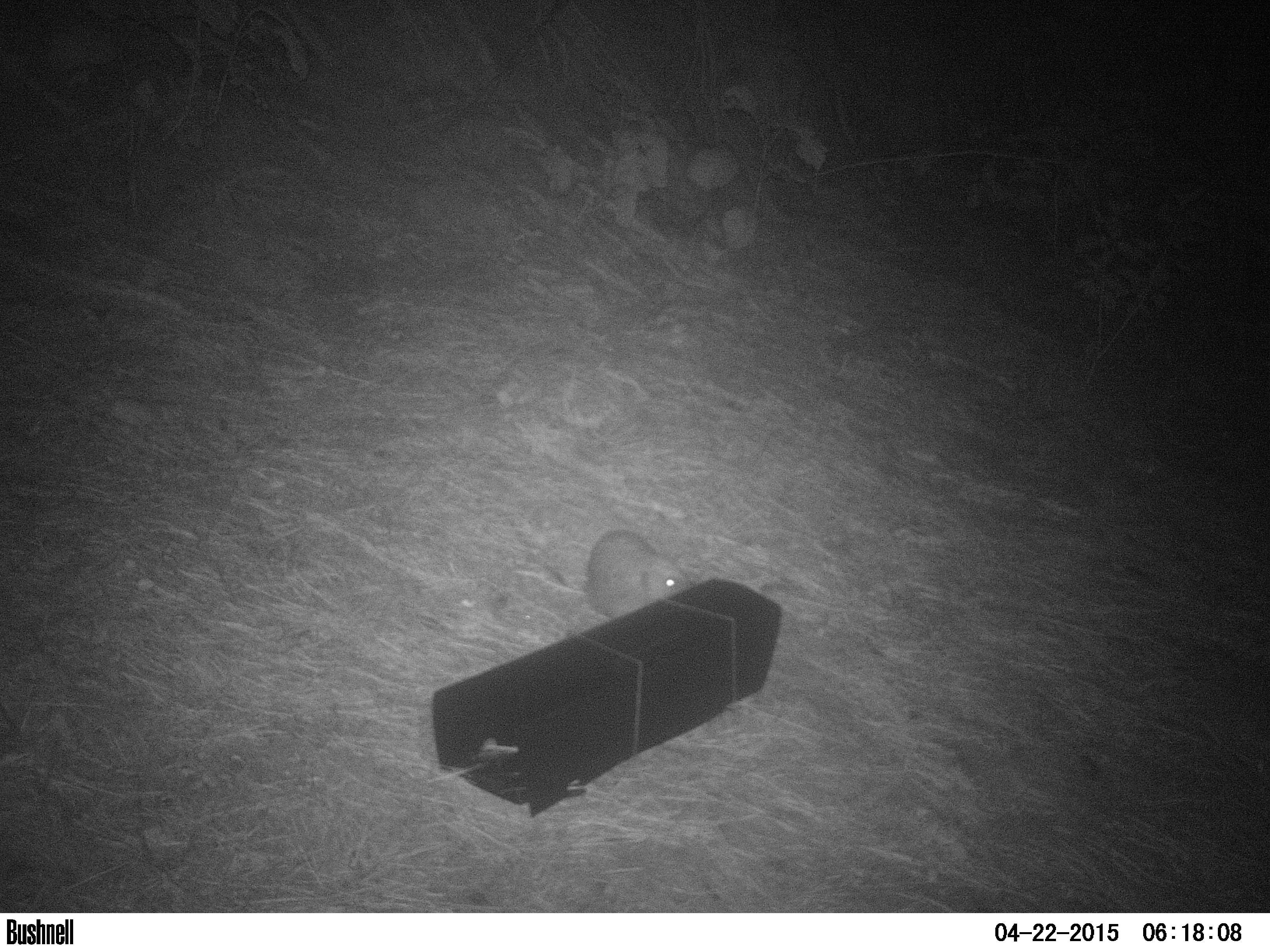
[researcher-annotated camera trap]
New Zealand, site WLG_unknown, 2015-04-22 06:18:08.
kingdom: Animalia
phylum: Chordata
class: Mammalia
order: Eulipotyphla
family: Erinaceidae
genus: Erinaceus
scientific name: Erinaceus europaeus europaeus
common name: european hedgehog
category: hedgehog